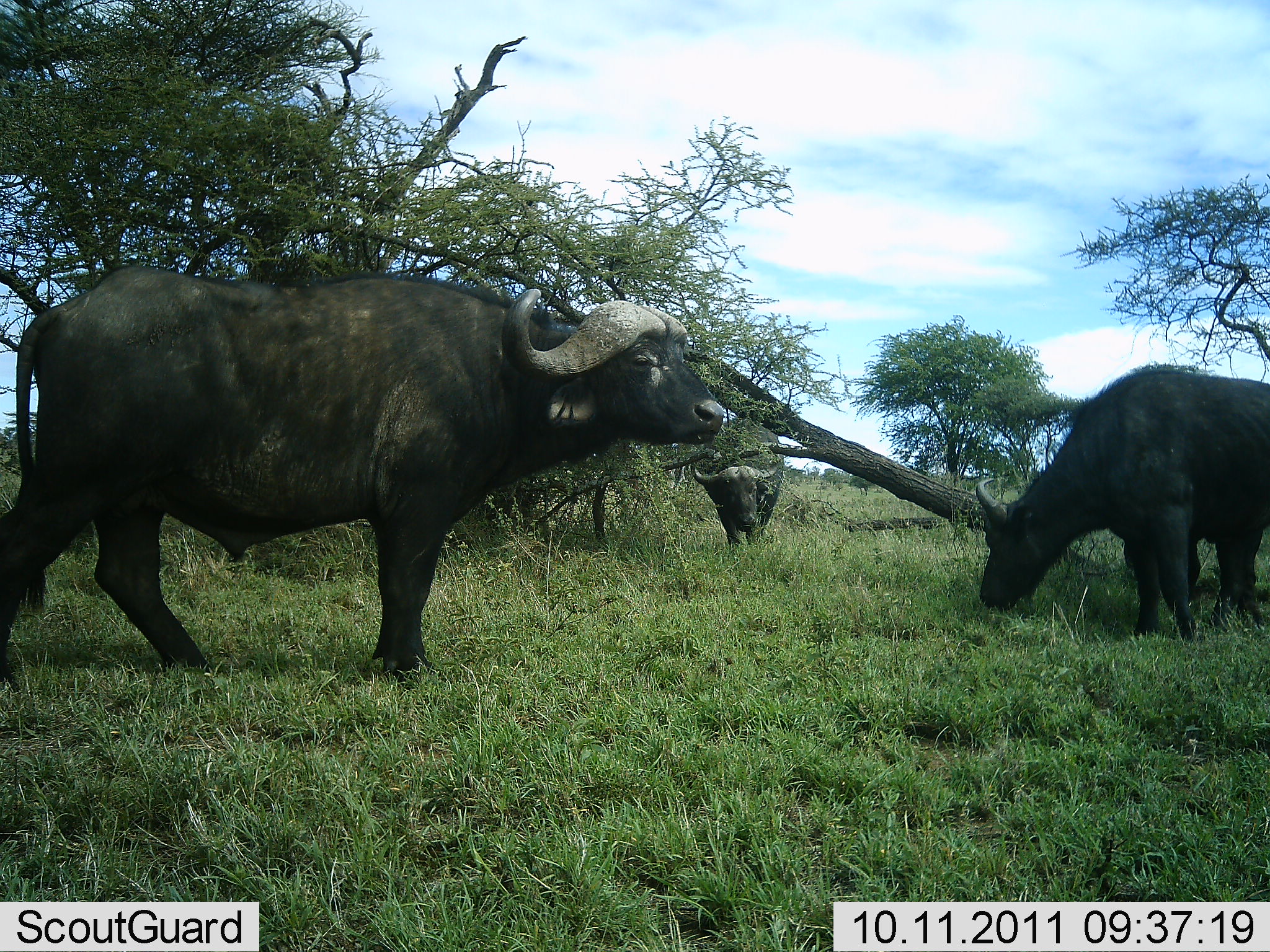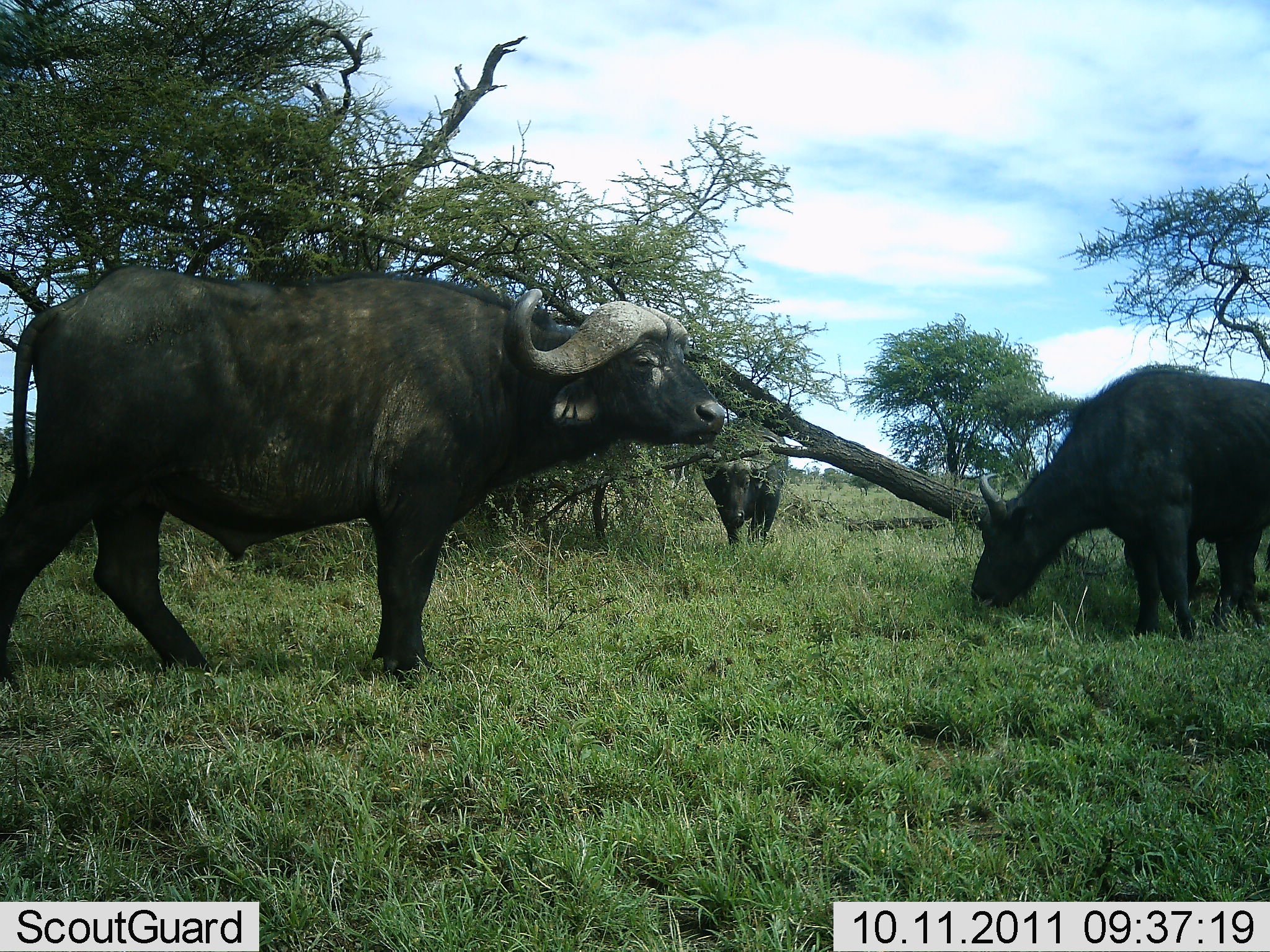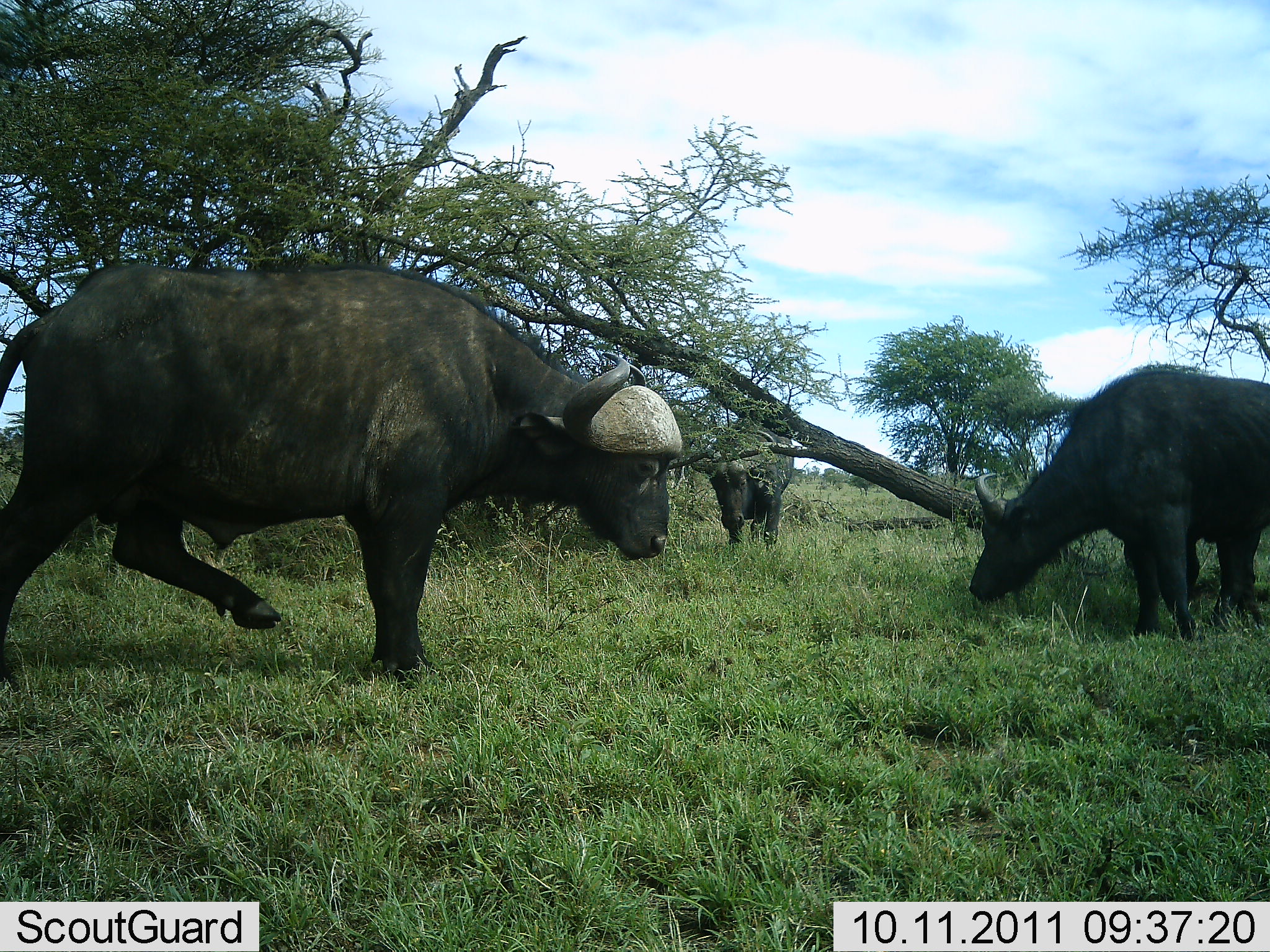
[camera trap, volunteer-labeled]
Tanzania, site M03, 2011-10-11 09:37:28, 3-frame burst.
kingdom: Animalia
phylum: Chordata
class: Mammalia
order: Artiodactyla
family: Bovidae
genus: Syncerus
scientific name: Syncerus caffer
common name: cape buffalo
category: buffalo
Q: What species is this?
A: Buffalo (cape buffalo) (Syncerus caffer).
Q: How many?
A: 3.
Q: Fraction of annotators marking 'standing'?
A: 69%.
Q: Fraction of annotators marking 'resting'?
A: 0%.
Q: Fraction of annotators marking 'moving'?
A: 8%.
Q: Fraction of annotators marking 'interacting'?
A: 0%.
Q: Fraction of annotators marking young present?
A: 0%.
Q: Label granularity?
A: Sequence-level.